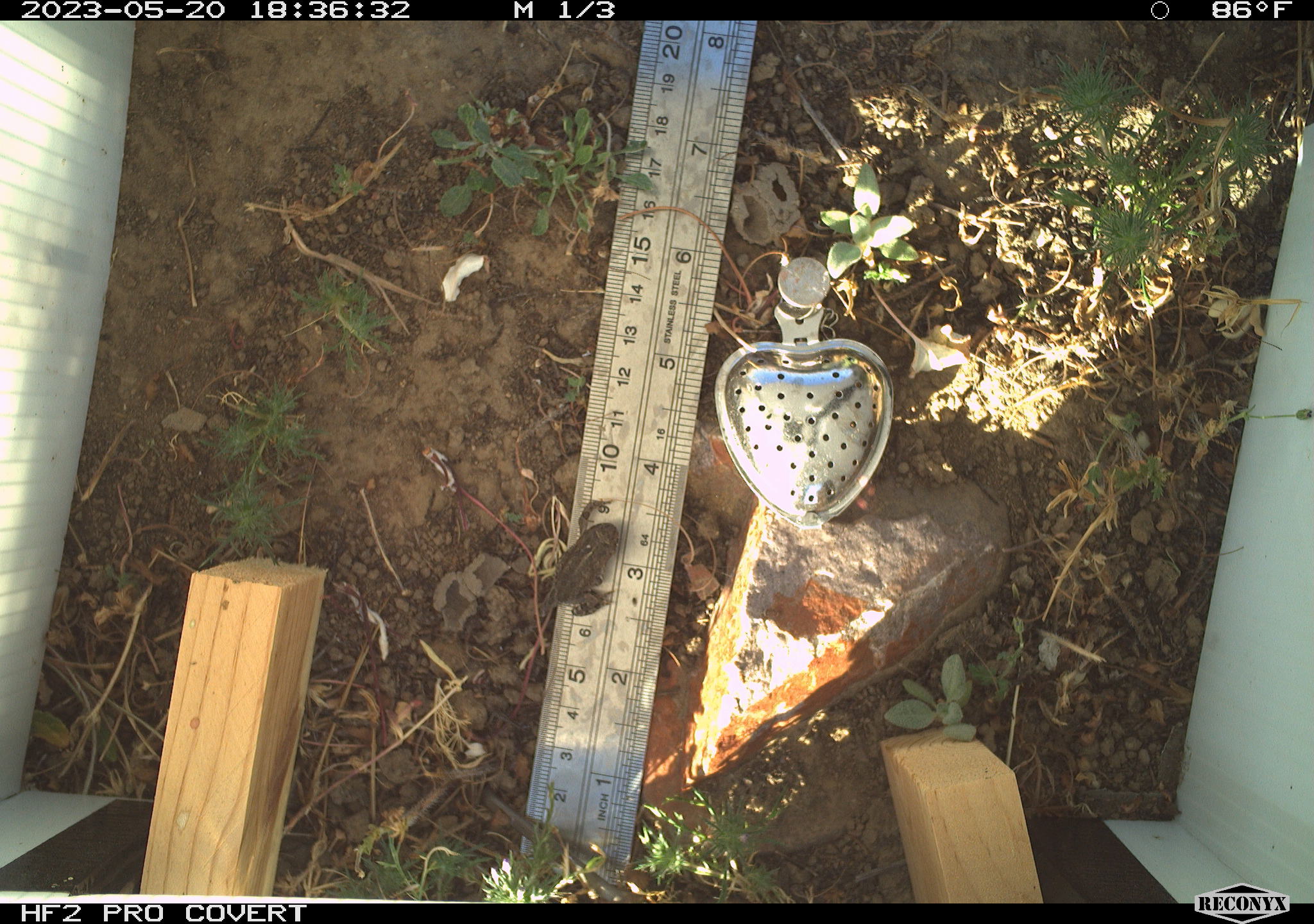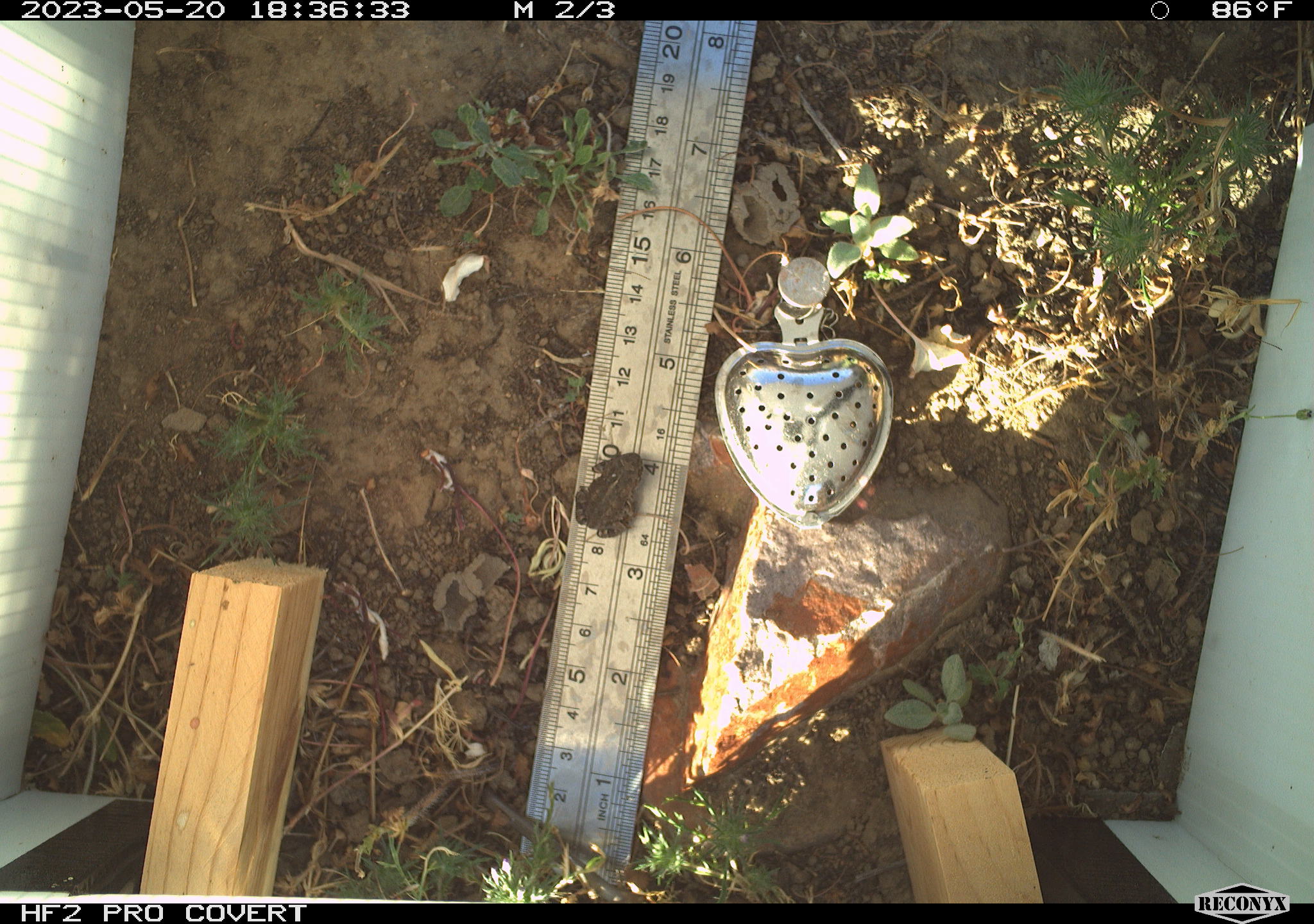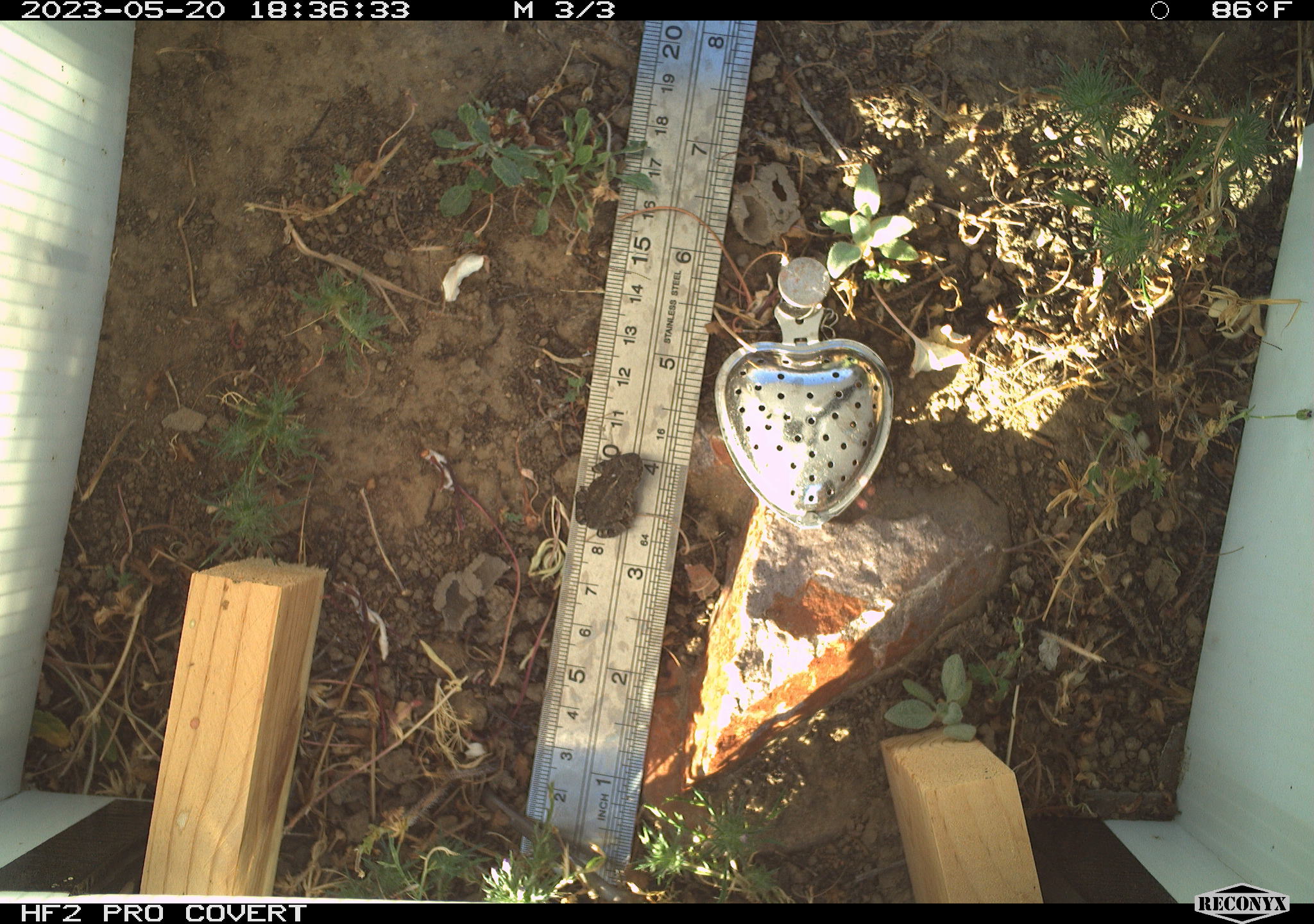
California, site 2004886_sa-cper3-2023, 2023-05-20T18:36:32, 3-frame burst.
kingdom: Animalia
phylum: Chordata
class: Amphibia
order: Anura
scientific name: Anura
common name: frogs